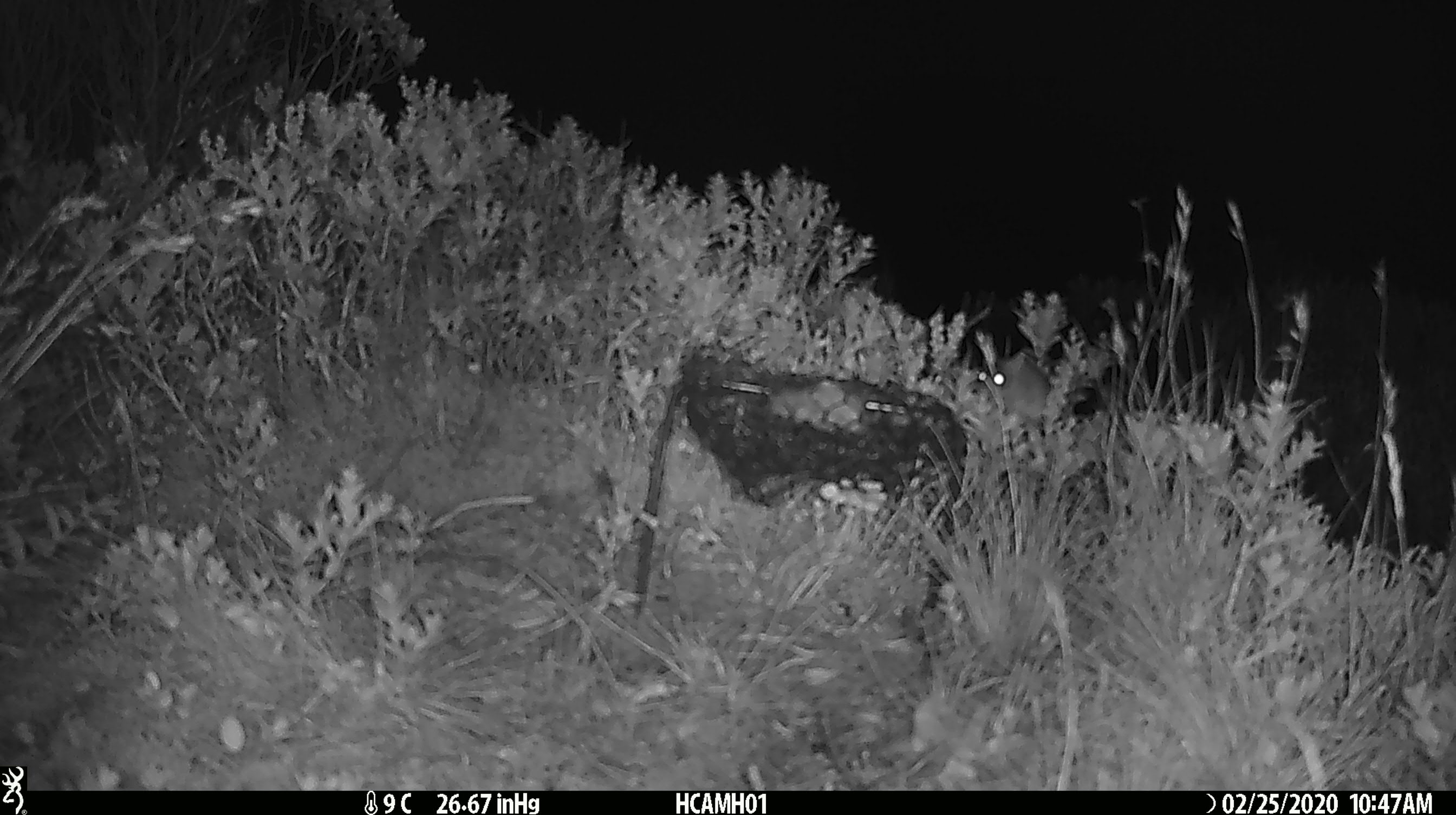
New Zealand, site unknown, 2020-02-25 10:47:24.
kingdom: Animalia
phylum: Chordata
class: Mammalia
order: Rodentia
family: Muridae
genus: Mus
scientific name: Mus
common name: mouse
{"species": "mouse (Mus)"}